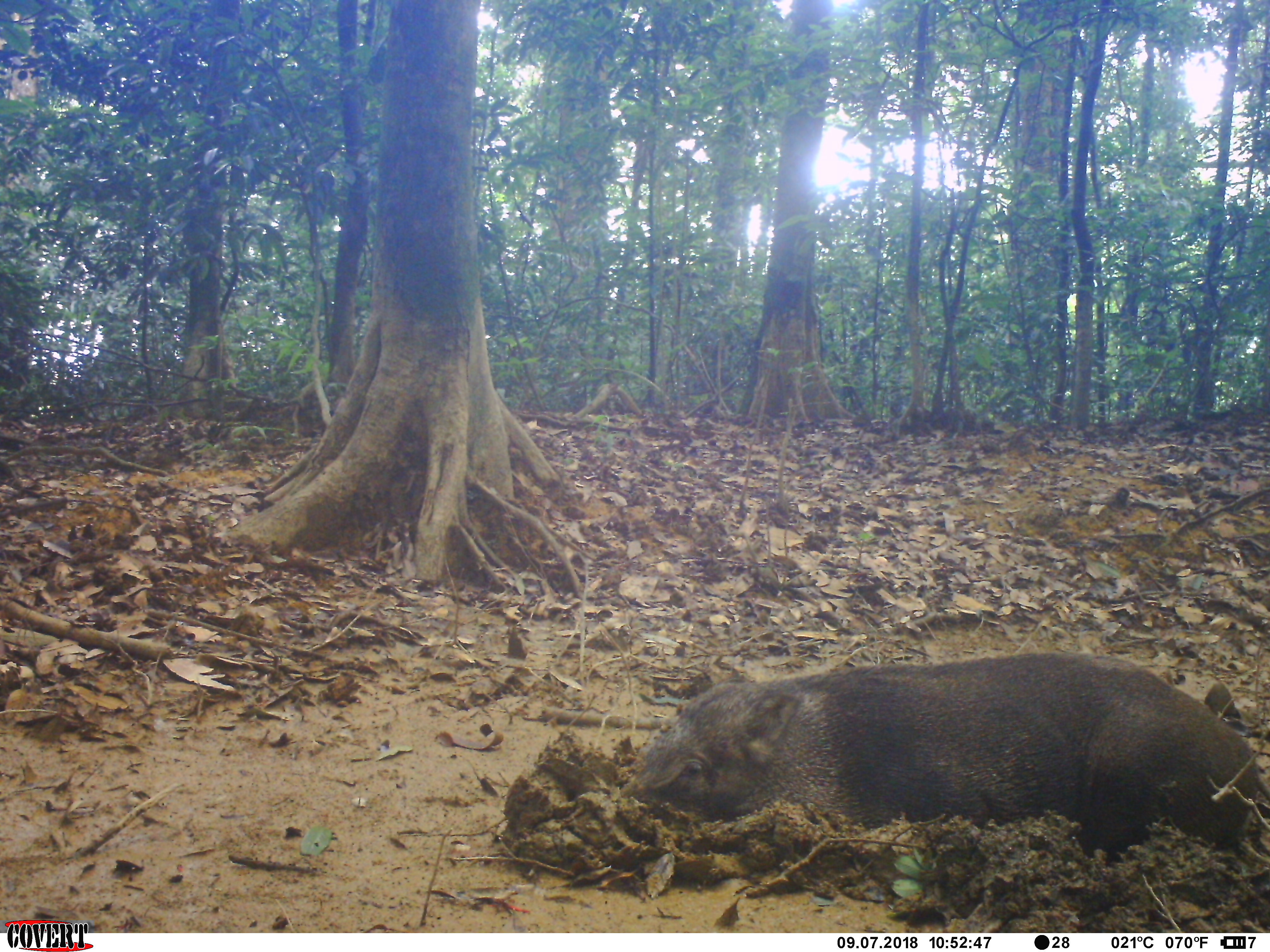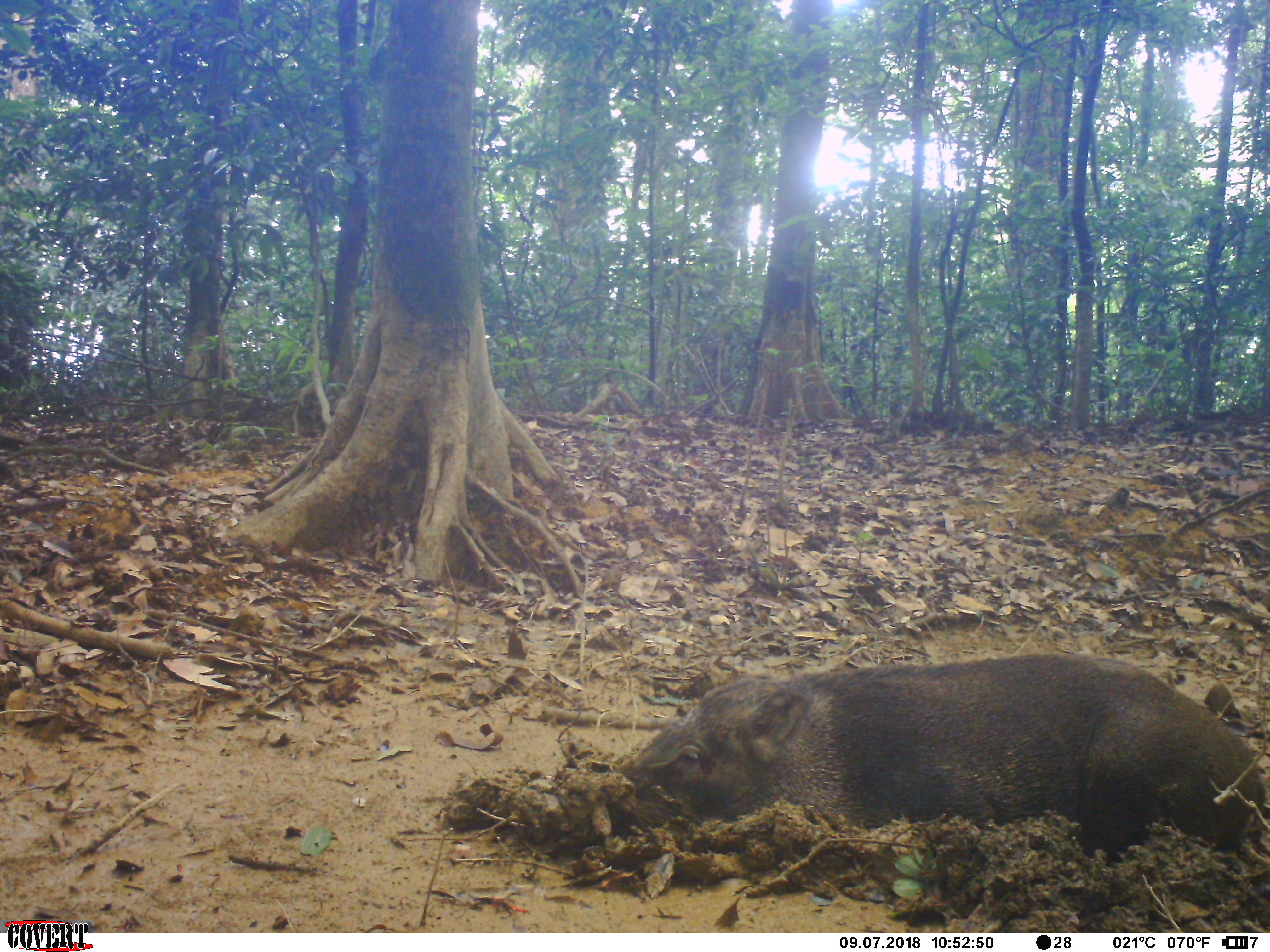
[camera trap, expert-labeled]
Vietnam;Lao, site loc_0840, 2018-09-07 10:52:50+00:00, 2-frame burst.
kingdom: Animalia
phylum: Chordata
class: Mammalia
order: Artiodactyla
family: Suidae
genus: Sus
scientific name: Sus scrofa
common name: eurasian wild pig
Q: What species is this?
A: Eurasian wild pig (Sus scrofa).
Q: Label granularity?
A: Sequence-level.